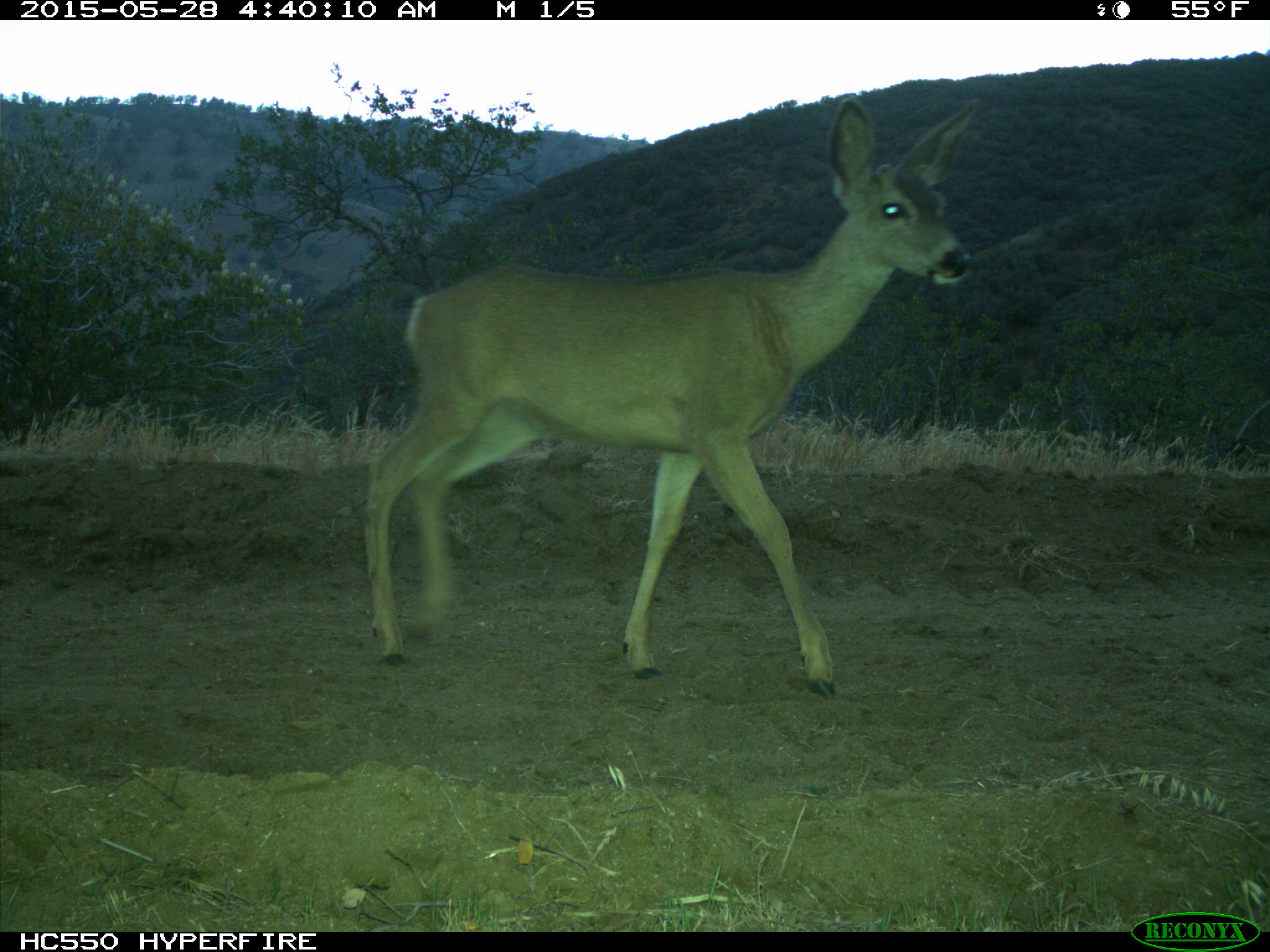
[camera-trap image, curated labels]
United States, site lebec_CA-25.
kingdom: Animalia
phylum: Chordata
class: Mammalia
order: Artiodactyla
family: Cervidae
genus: Odocoileus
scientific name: Odocoileus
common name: deer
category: unidentified deer